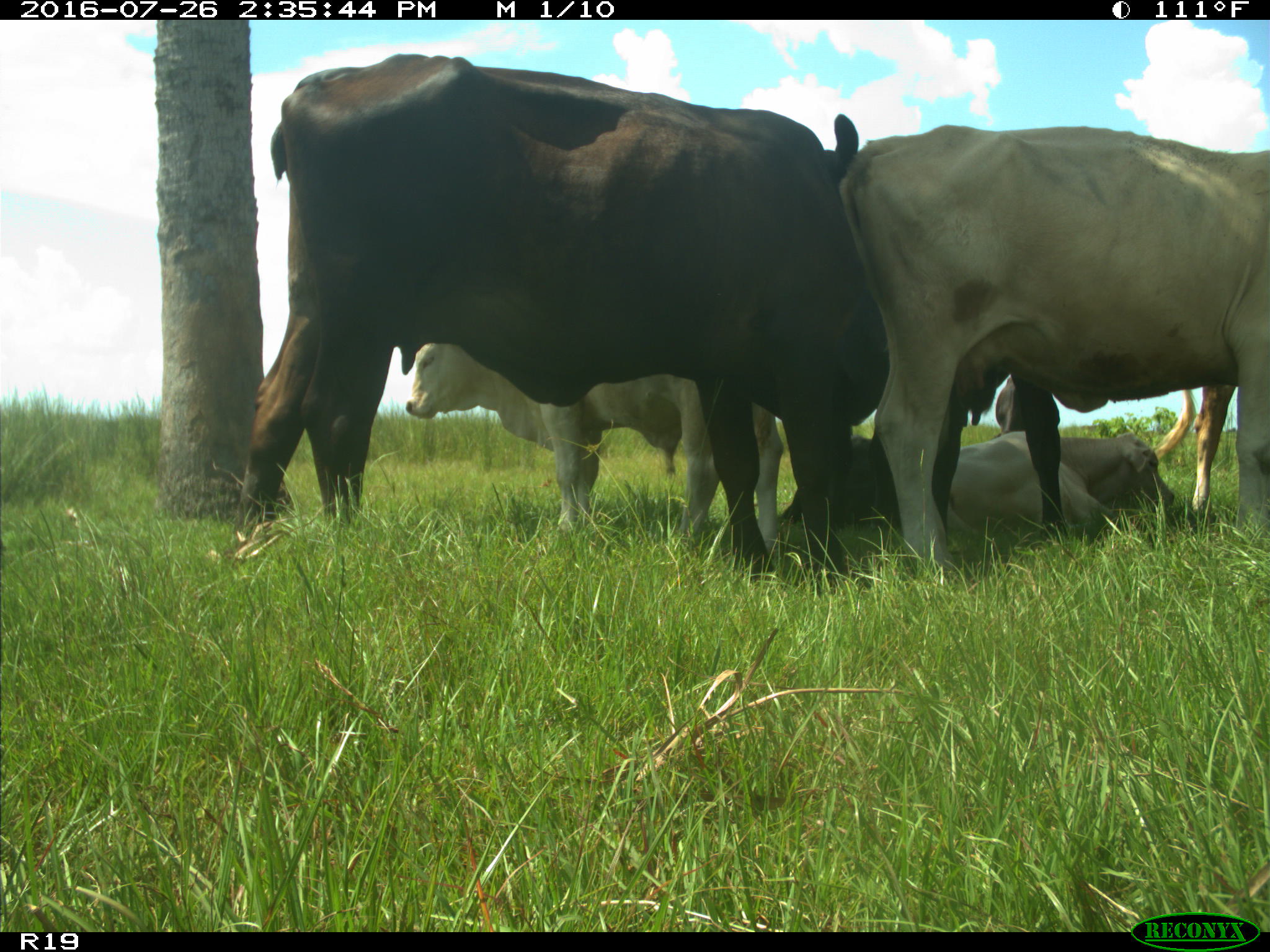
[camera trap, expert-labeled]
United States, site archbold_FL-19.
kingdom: Animalia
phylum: Chordata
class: Mammalia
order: Artiodactyla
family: Bovidae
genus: Bos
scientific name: Bos taurus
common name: domestic cow